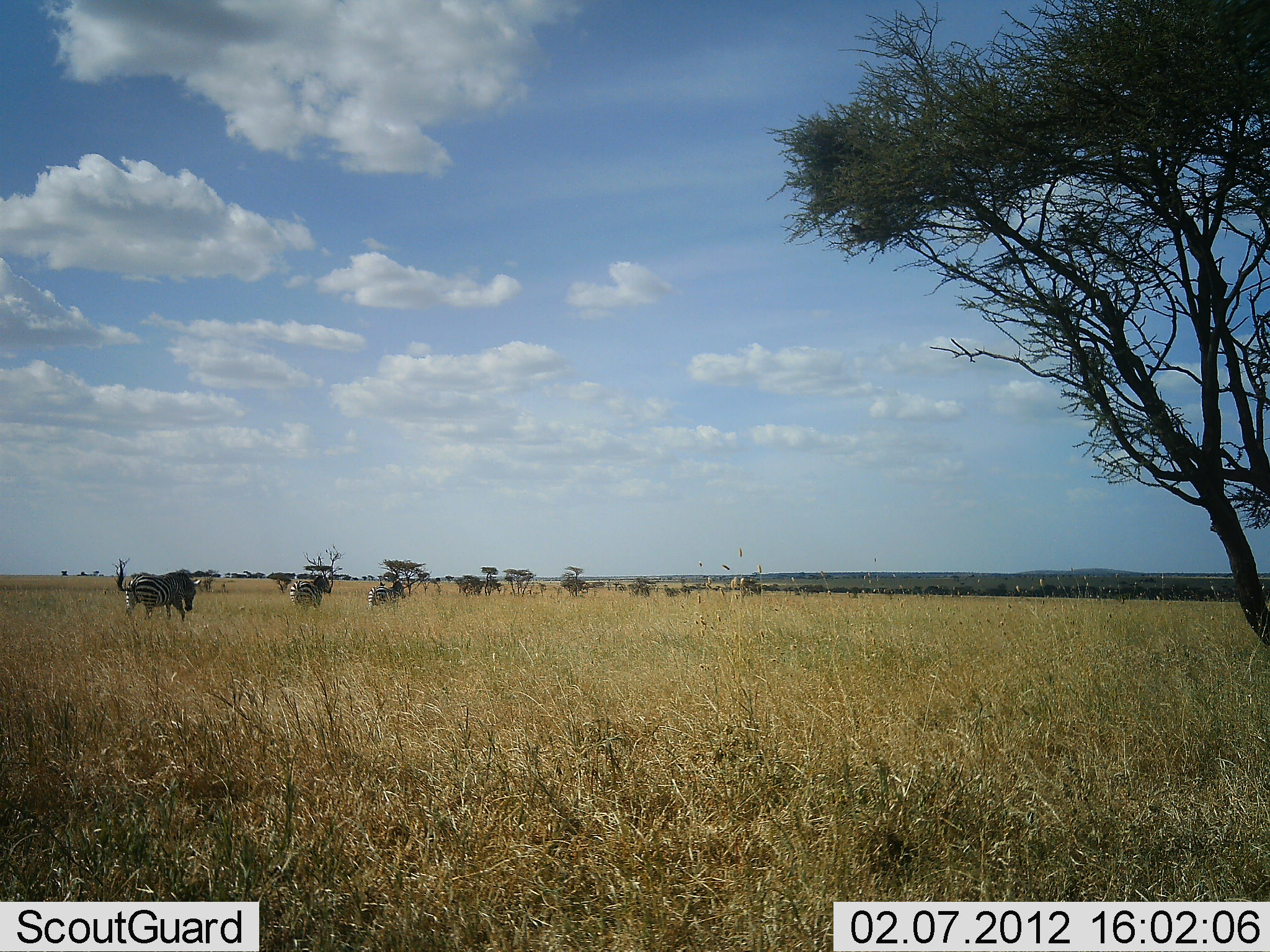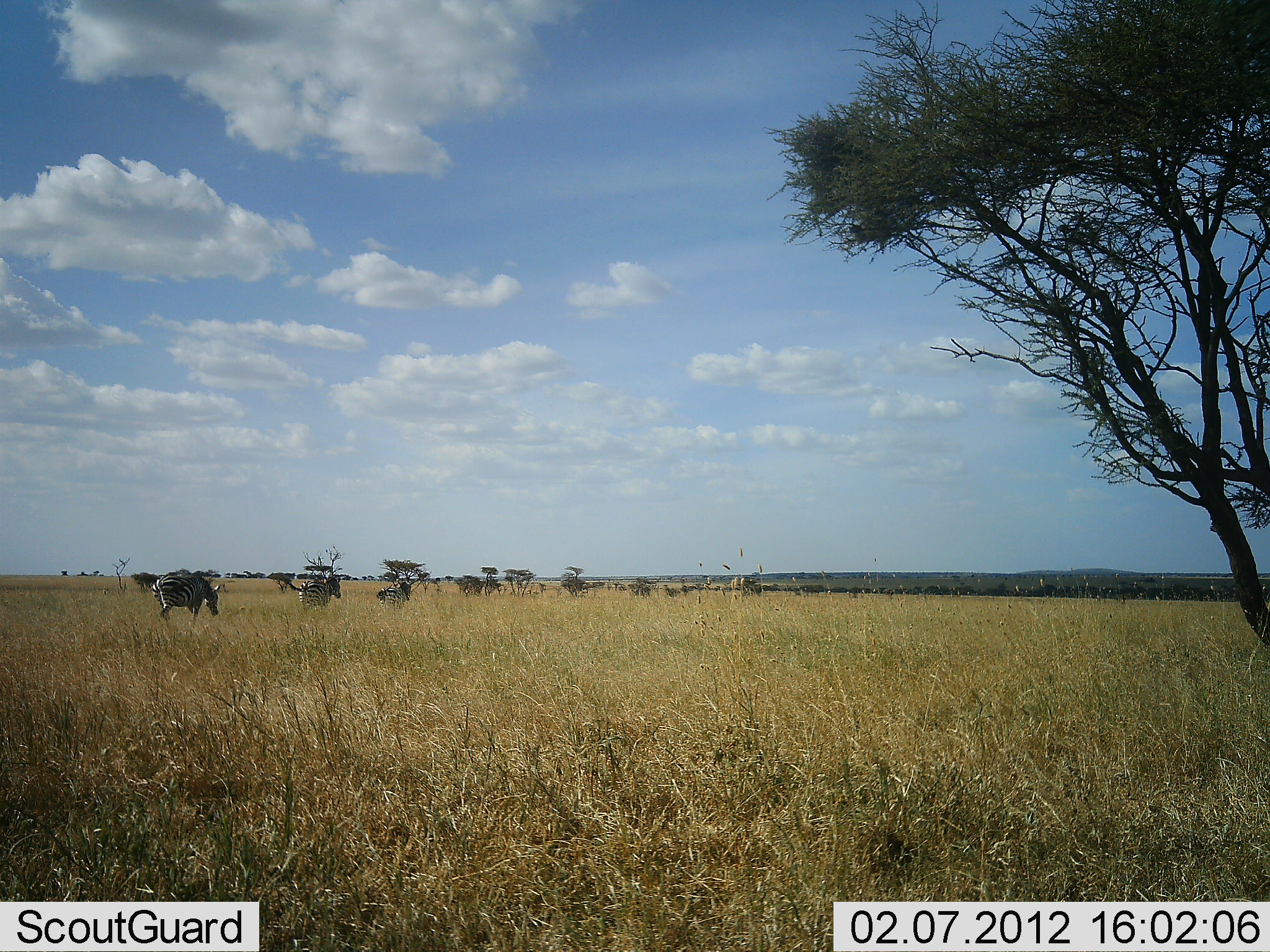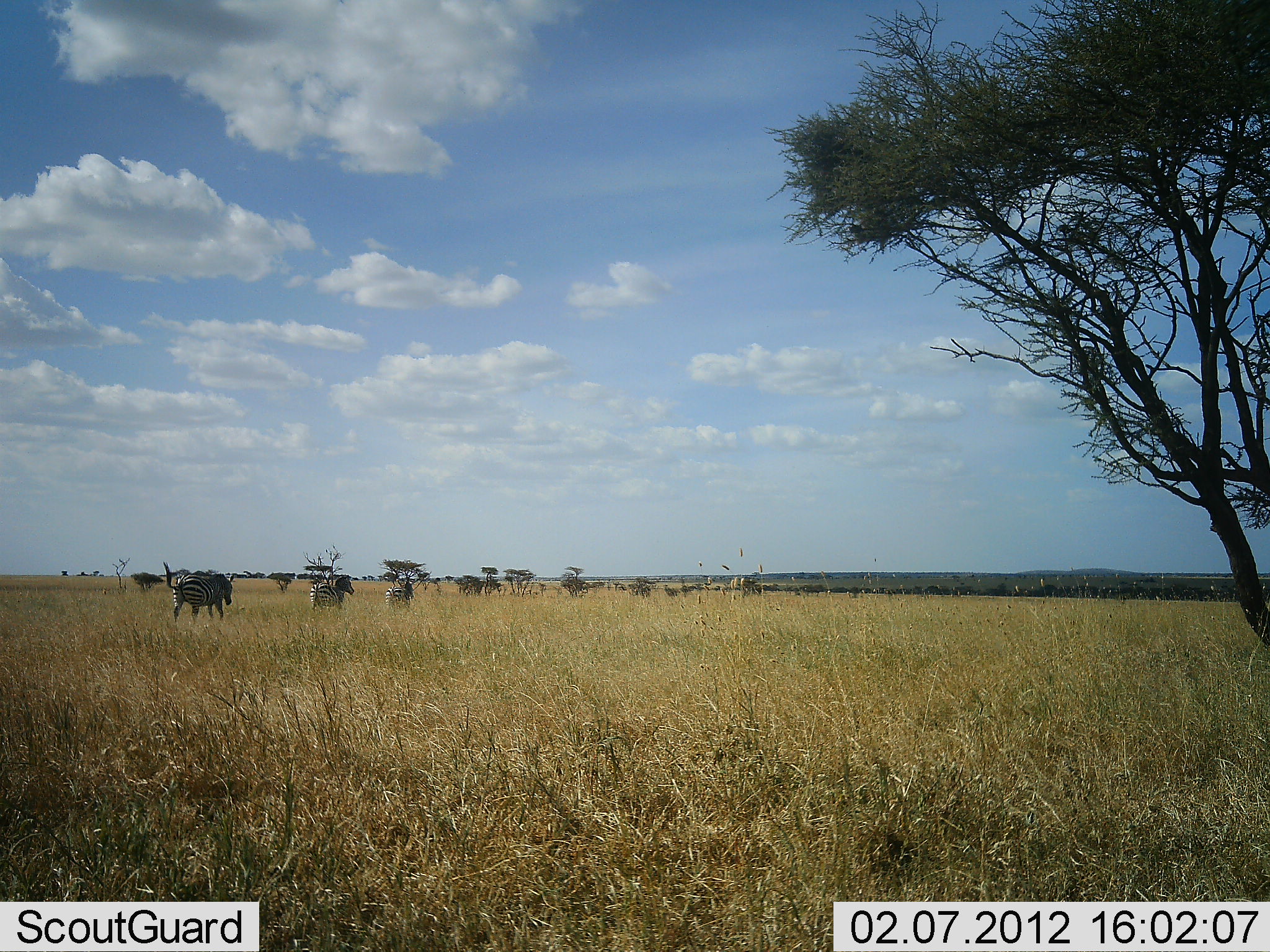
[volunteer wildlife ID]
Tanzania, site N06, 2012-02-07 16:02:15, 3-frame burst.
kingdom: Animalia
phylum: Chordata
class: Mammalia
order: Perissodactyla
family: Equidae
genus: Equus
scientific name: Equus quagga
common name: plains zebra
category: zebra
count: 3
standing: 4%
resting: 0%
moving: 91%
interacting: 0%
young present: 0%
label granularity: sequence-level